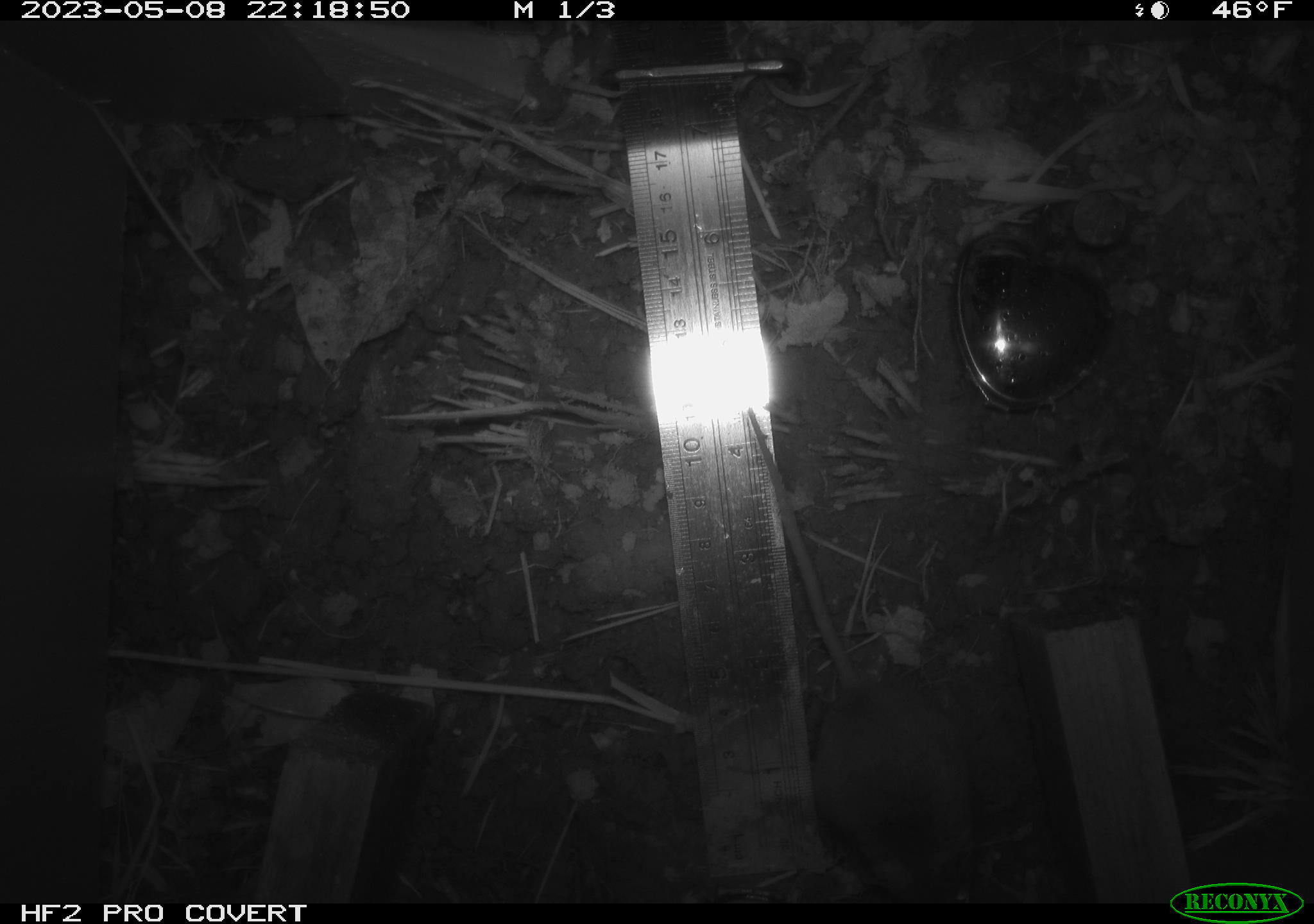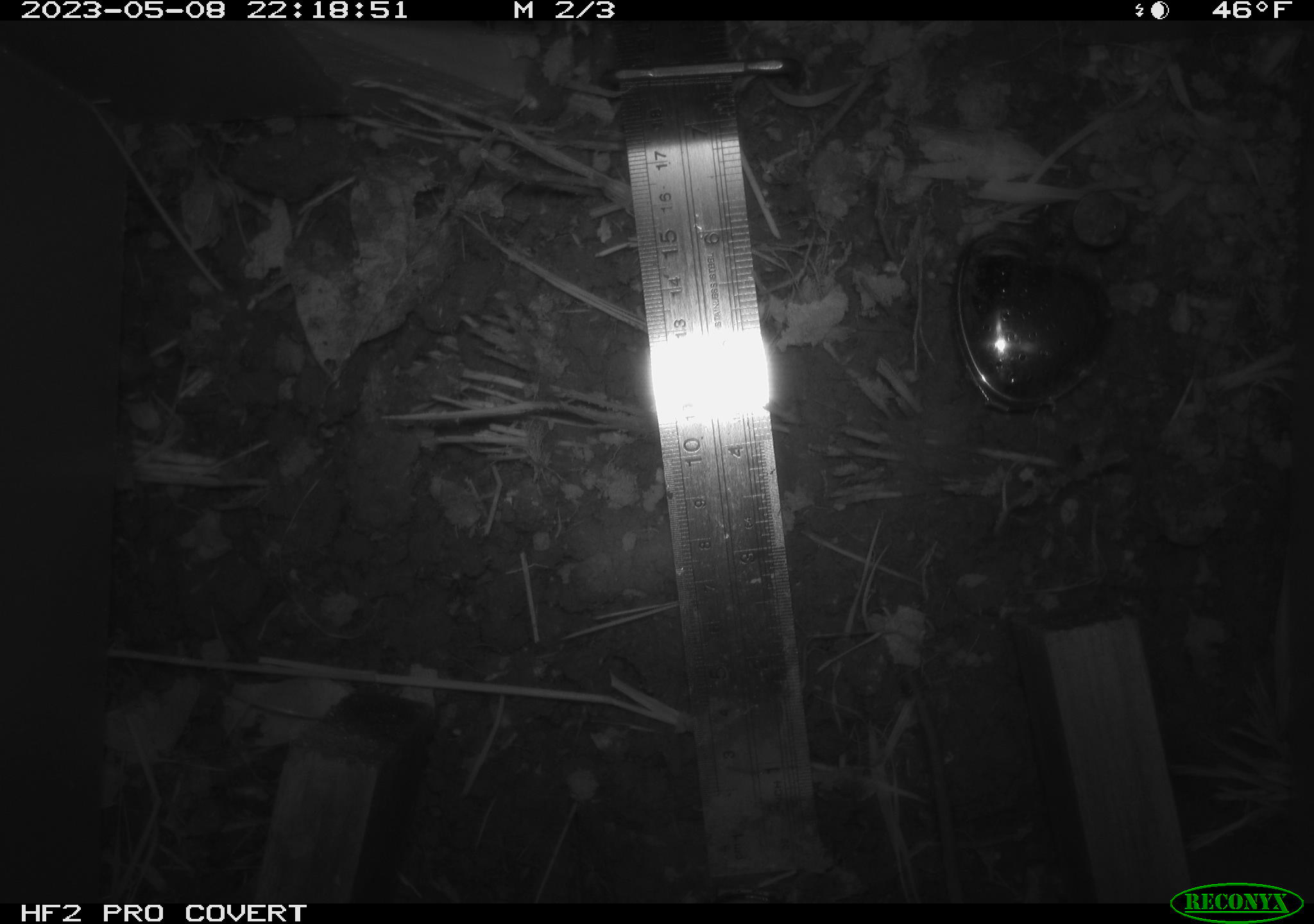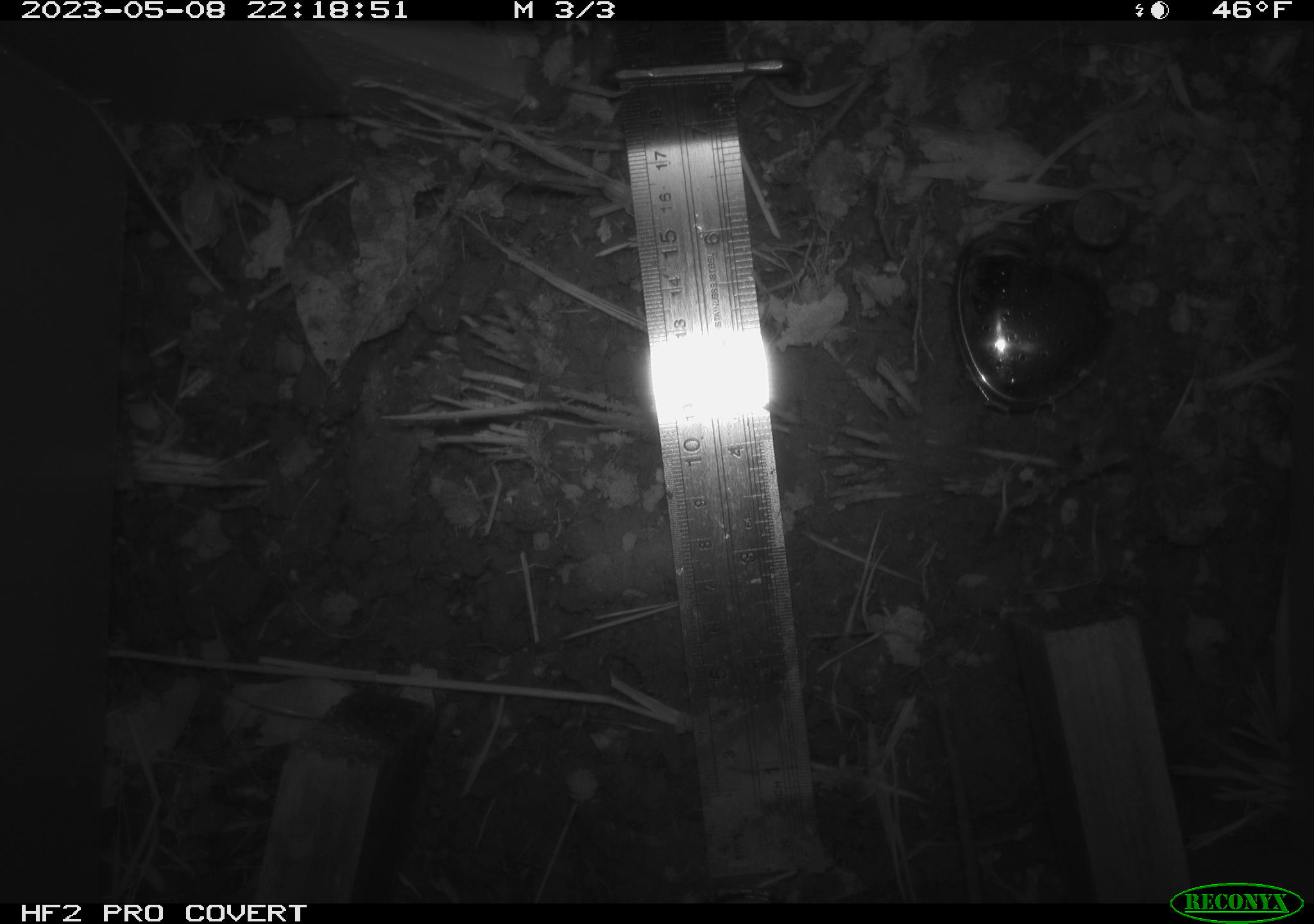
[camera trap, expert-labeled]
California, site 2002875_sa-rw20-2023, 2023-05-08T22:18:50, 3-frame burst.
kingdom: Animalia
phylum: Chordata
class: Mammalia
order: Rodentia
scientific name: Rodentia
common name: mouse species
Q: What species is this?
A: Mouse species (Rodentia).